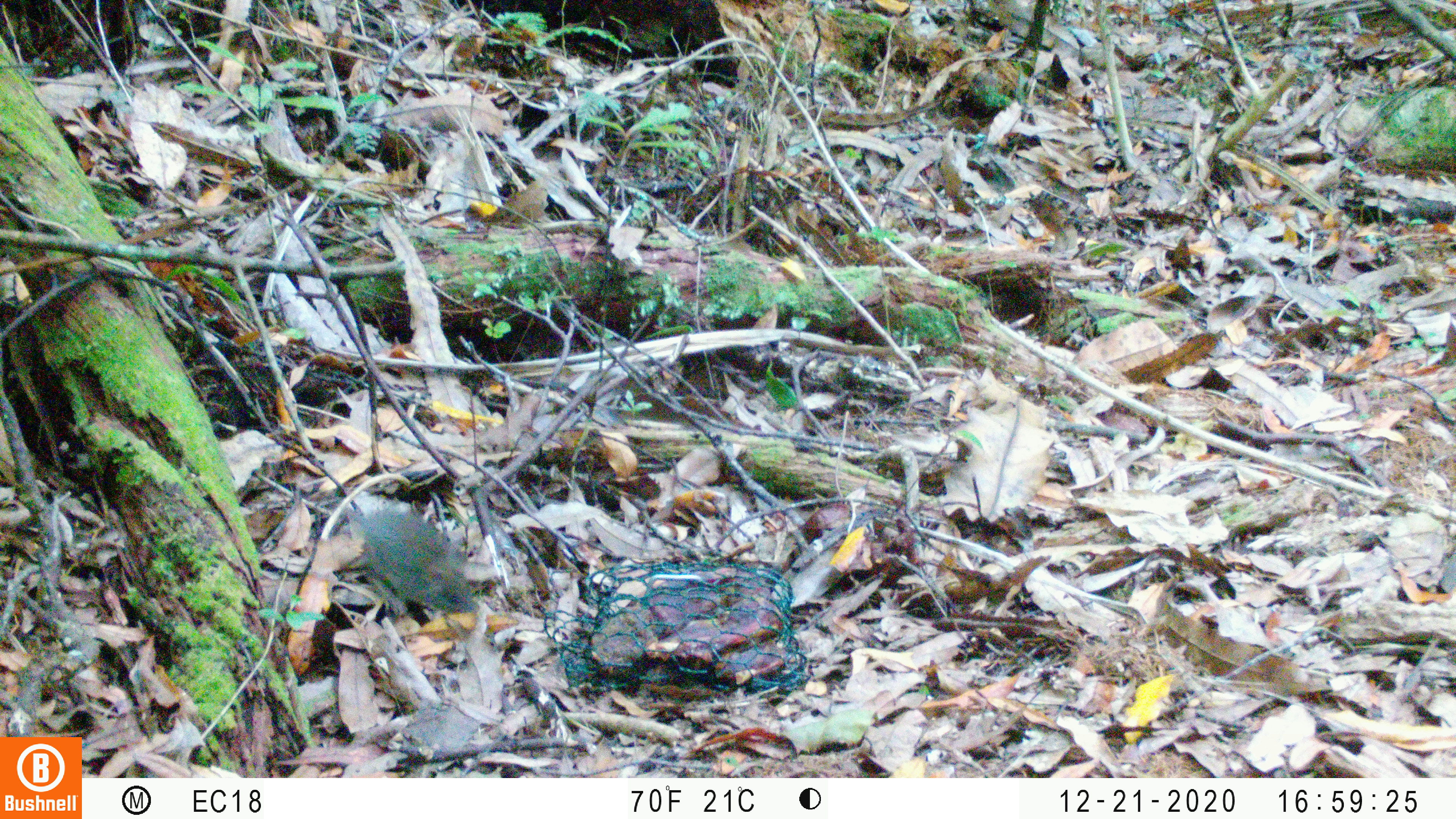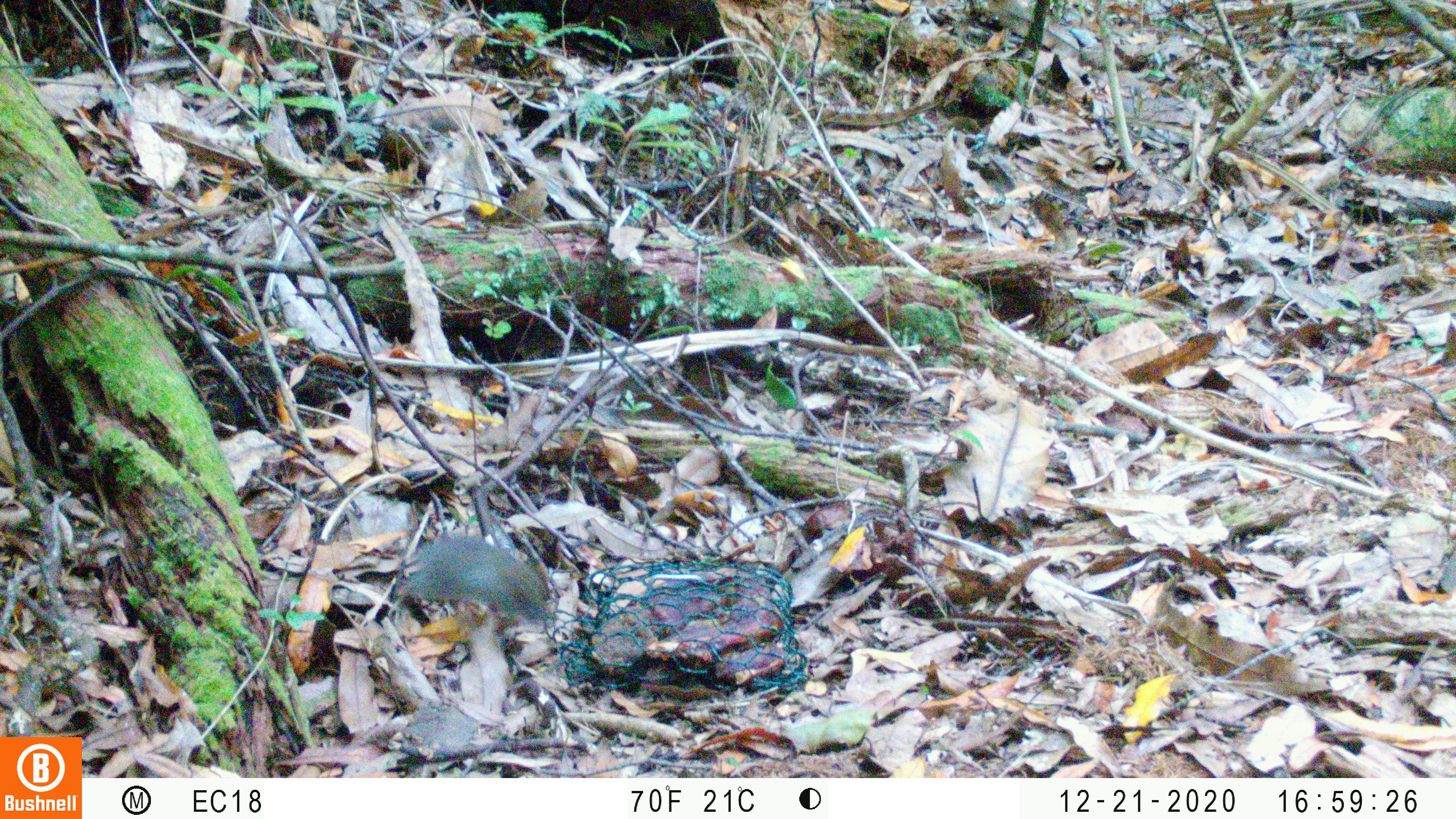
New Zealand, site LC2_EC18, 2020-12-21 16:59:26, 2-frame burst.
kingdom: Animalia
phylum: Chordata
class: Mammalia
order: Rodentia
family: Muridae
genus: Mus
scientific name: Mus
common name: mouse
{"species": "mouse (Mus)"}